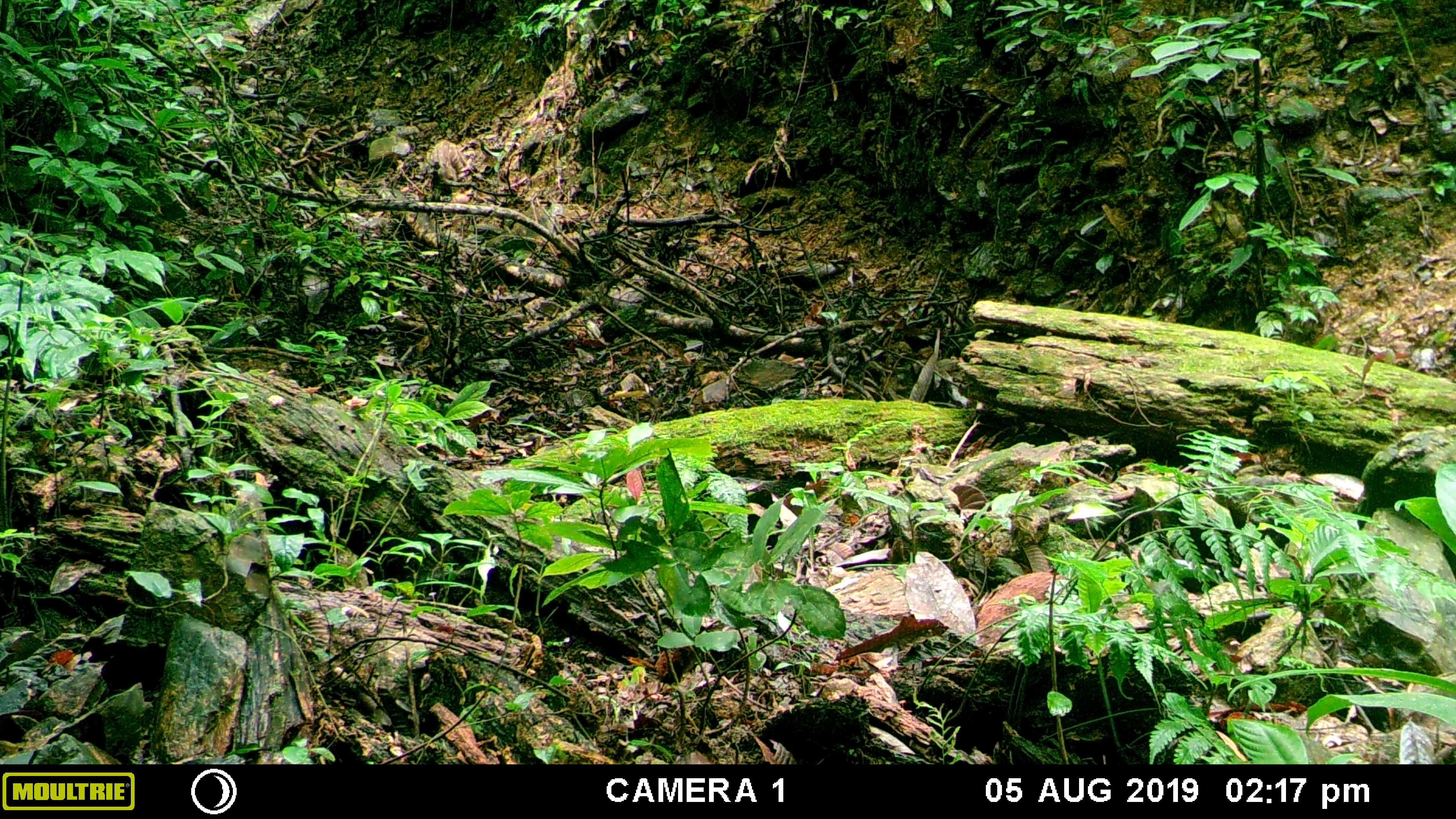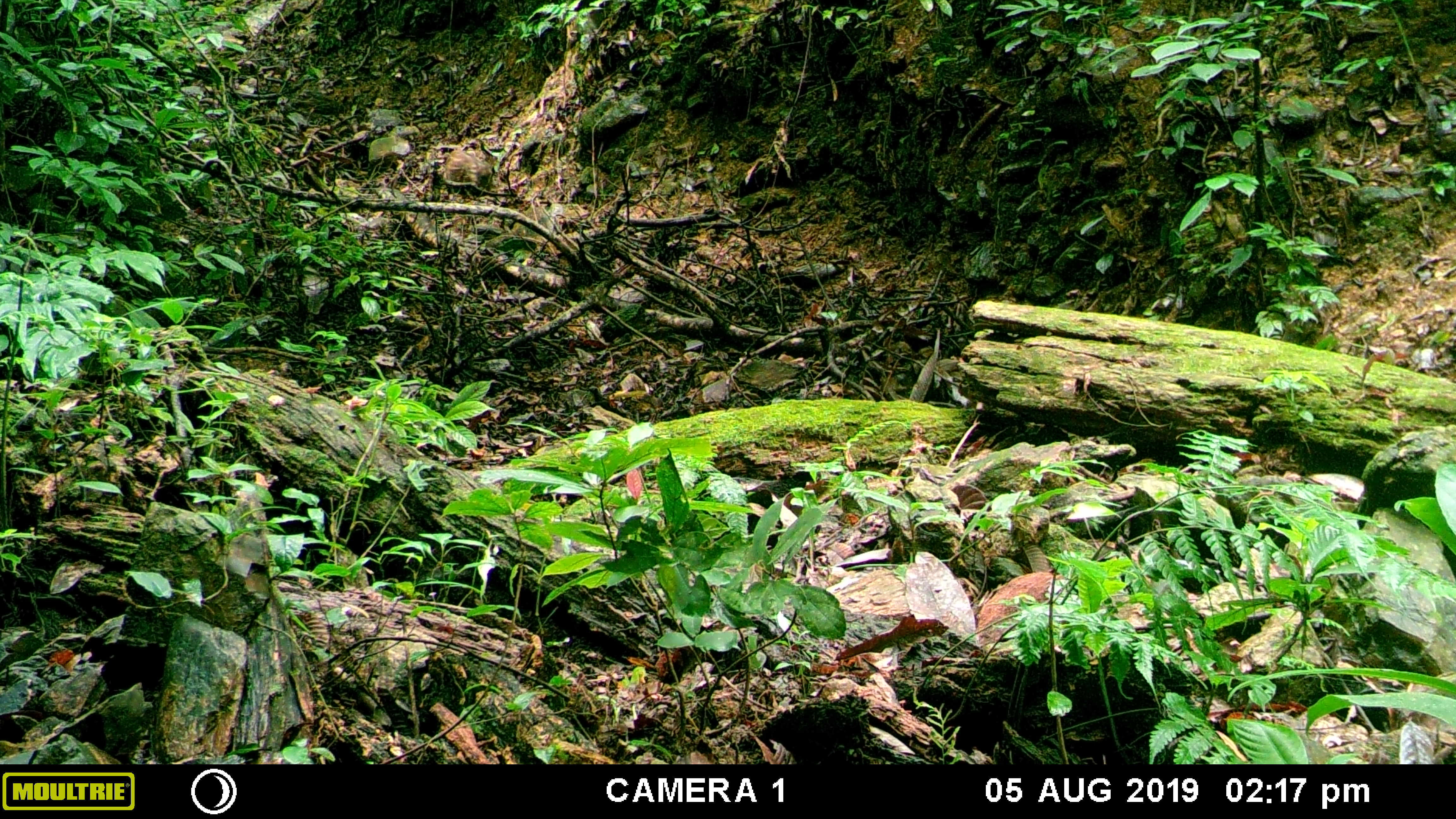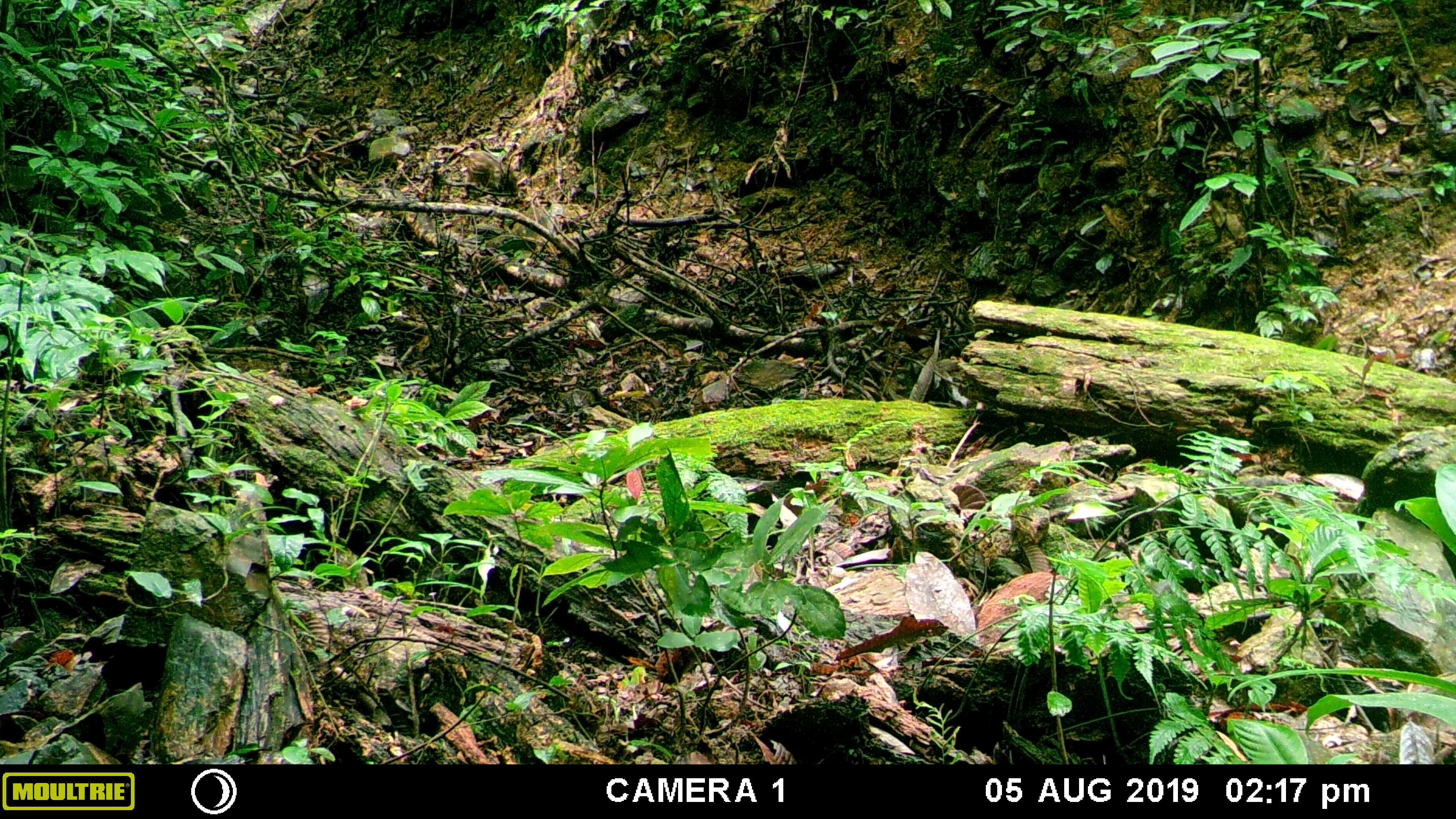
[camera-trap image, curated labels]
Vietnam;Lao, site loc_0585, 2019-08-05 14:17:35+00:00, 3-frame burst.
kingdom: Animalia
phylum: Chordata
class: Mammalia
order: Artiodactyla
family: Suidae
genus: Sus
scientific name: Sus scrofa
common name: eurasian wild pig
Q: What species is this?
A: Eurasian wild pig (Sus scrofa).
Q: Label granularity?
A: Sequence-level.